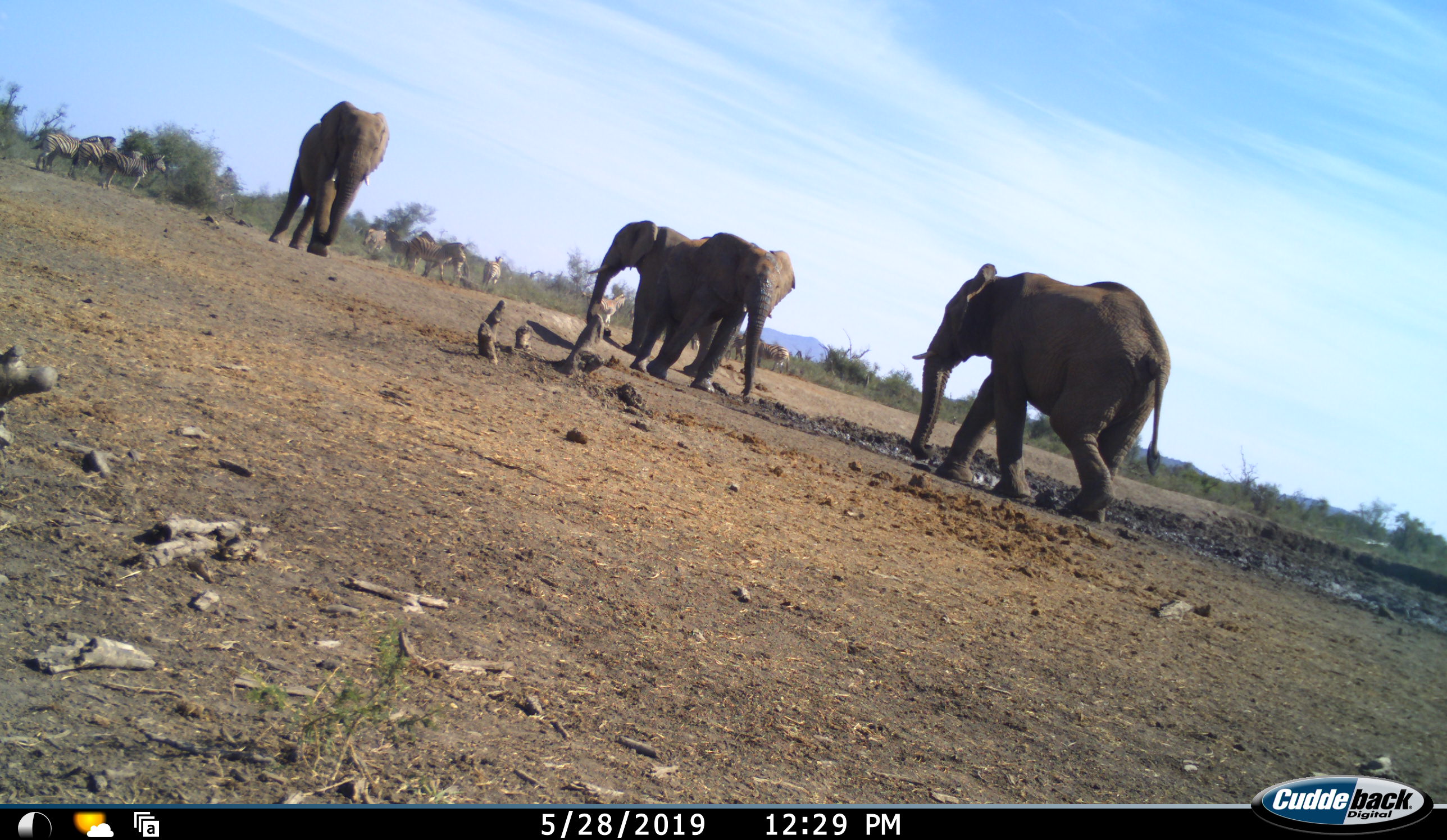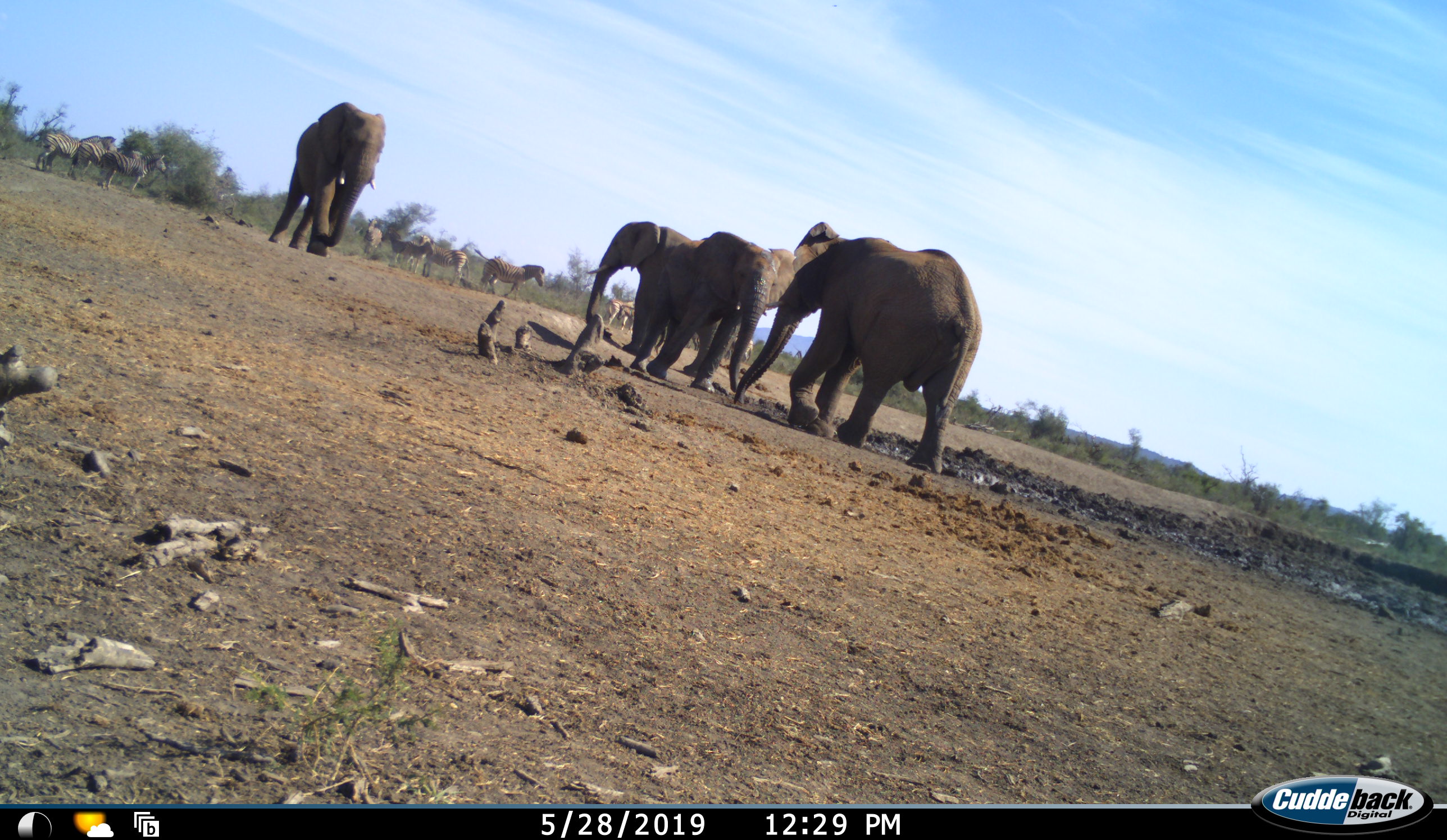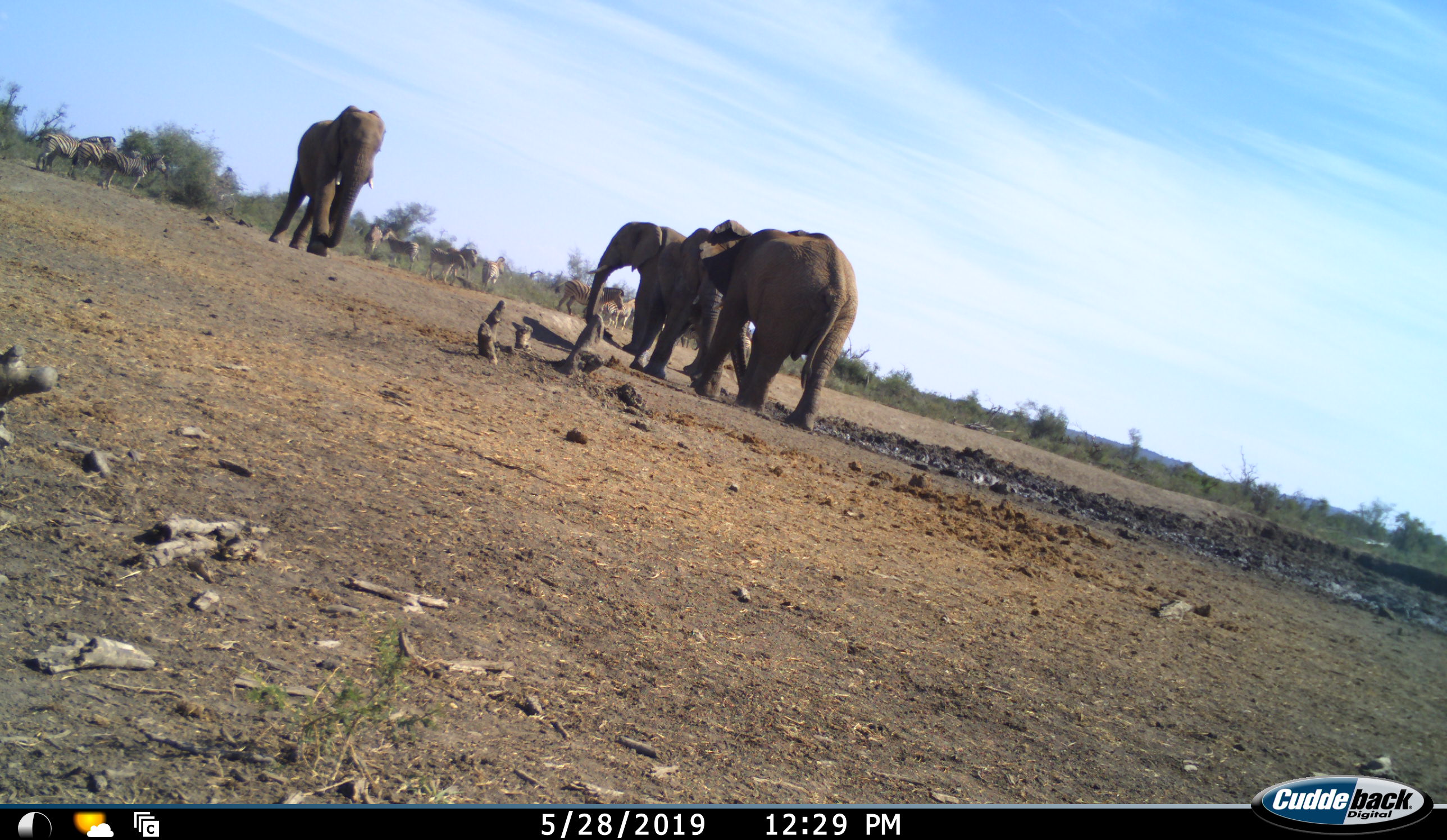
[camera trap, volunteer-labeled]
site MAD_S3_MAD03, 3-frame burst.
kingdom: Animalia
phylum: Chordata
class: Mammalia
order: Proboscidea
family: Elephantidae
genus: Loxodonta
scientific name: Loxodonta africana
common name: african bush elephant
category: elephant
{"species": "elephant (african bush elephant) (Loxodonta africana)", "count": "4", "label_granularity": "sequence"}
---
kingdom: Animalia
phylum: Chordata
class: Mammalia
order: Perissodactyla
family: Equidae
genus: Equus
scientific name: Equus quagga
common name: plains zebra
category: zebraplains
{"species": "zebraplains (plains zebra) (Equus quagga)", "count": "11-50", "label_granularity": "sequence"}